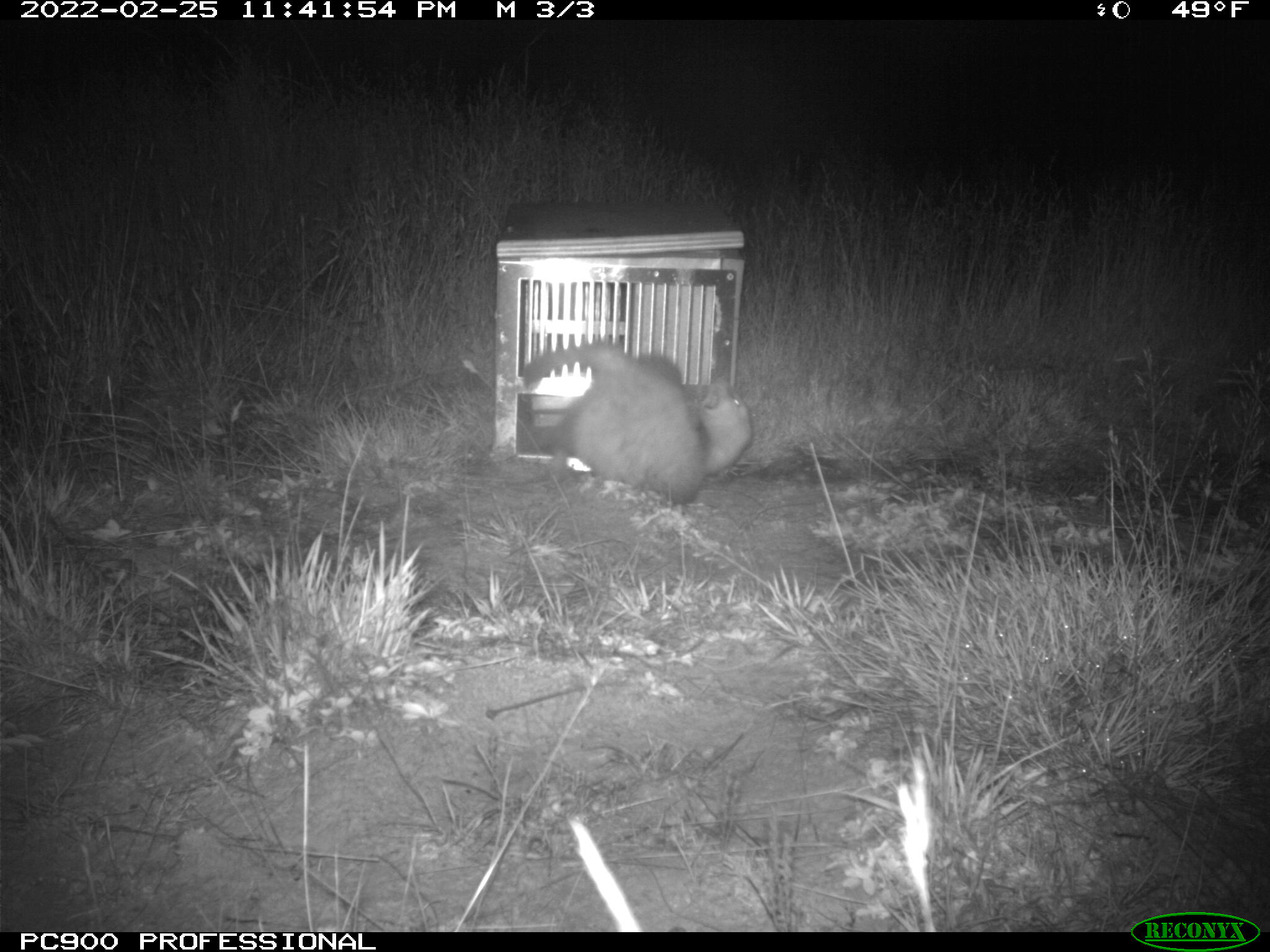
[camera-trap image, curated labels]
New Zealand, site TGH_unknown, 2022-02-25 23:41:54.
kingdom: Animalia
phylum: Chordata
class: Mammalia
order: Carnivora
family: Mustelidae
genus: Mustela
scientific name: Mustela furo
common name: ferret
Ferret (Mustela furo).